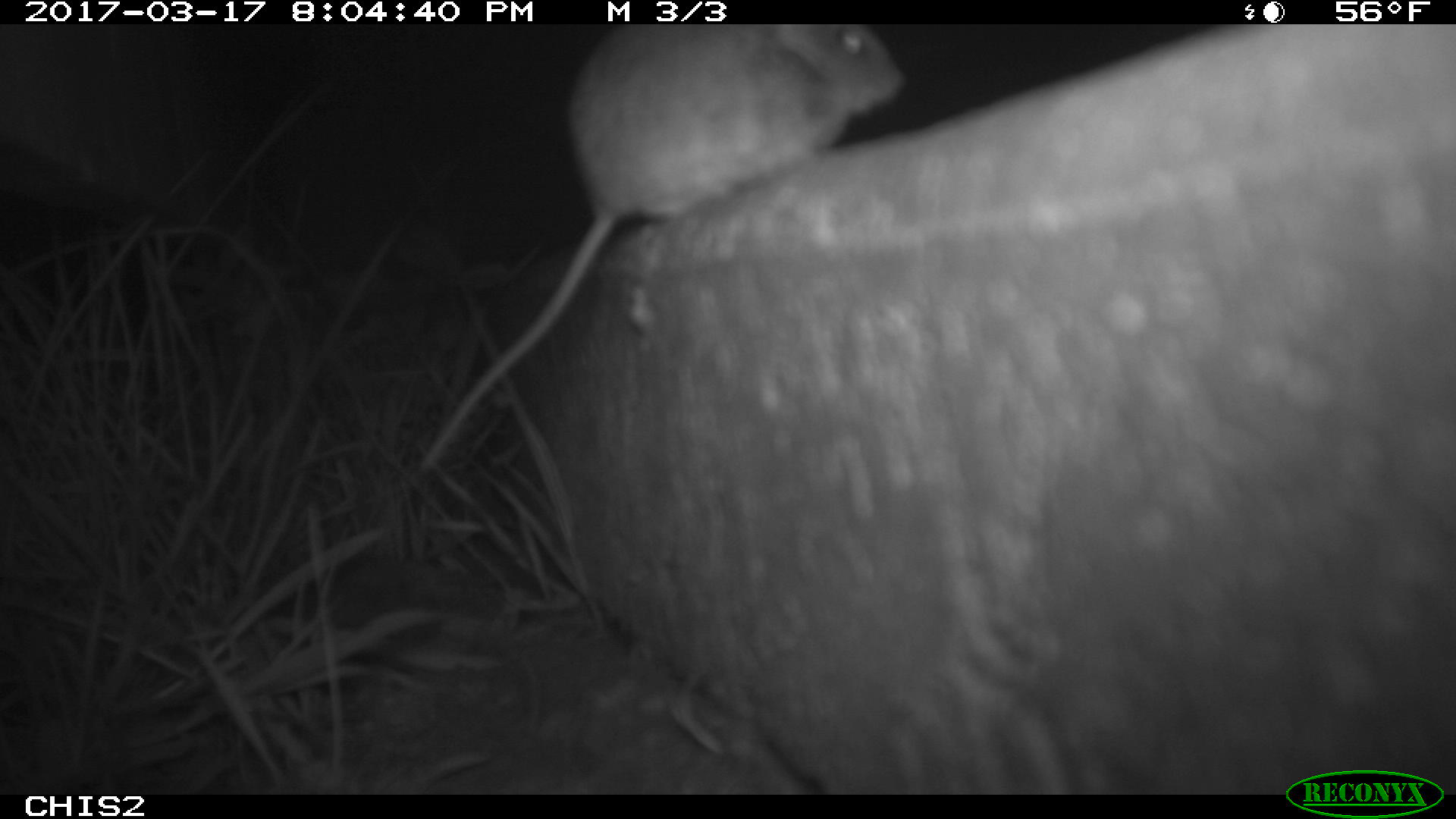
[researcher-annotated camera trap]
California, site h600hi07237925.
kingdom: Animalia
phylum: Chordata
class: Mammalia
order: Rodentia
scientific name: Rodentia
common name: rodent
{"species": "rodent (Rodentia)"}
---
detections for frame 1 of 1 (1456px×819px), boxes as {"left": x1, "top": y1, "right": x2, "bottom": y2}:
rodent: {"left": 419, "top": 24, "right": 908, "bottom": 469}